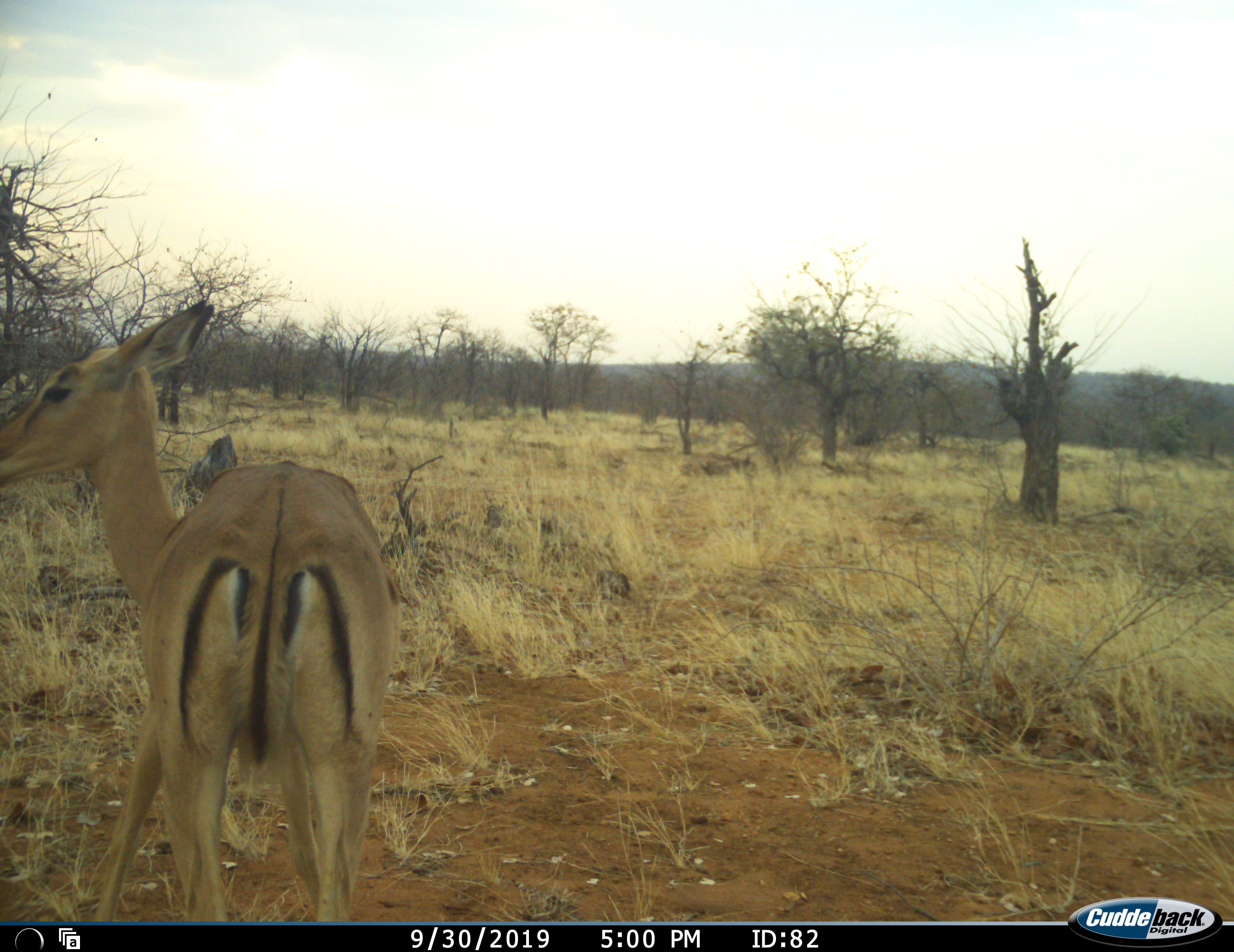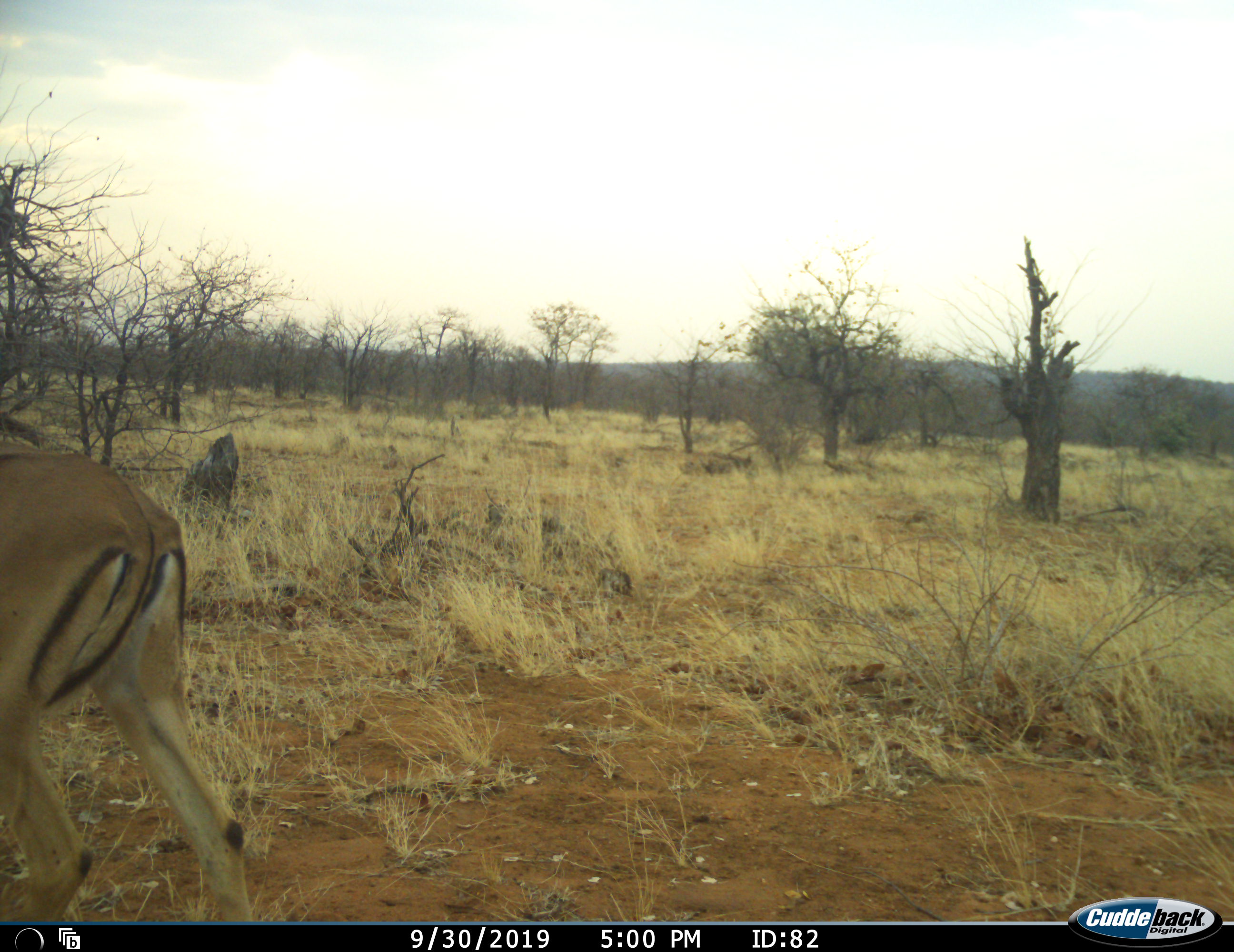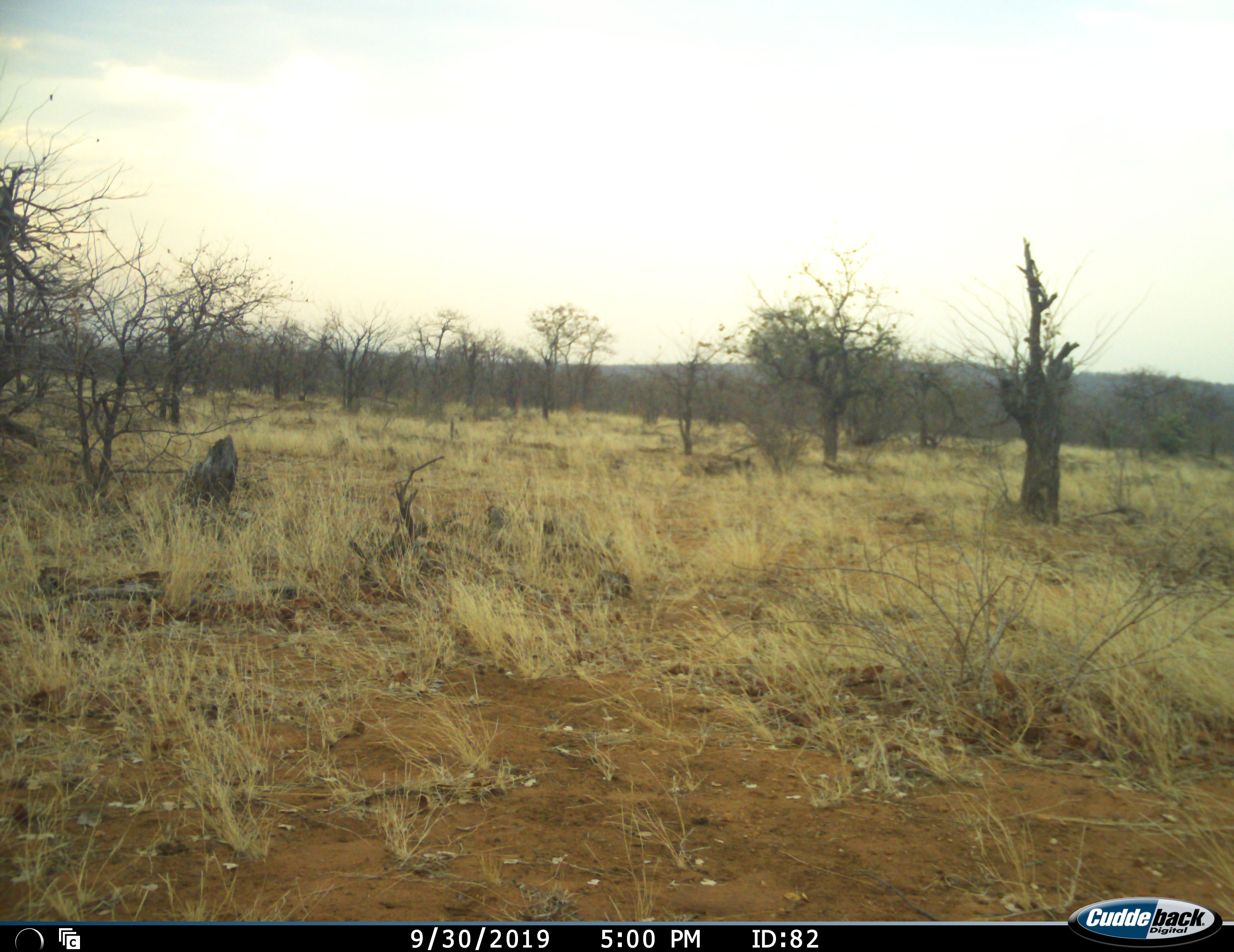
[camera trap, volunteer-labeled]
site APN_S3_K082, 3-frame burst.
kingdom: Animalia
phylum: Chordata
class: Mammalia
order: Artiodactyla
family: Bovidae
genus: Aepyceros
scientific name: Aepyceros melampus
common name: impala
Impala (Aepyceros melampus), count 1. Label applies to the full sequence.